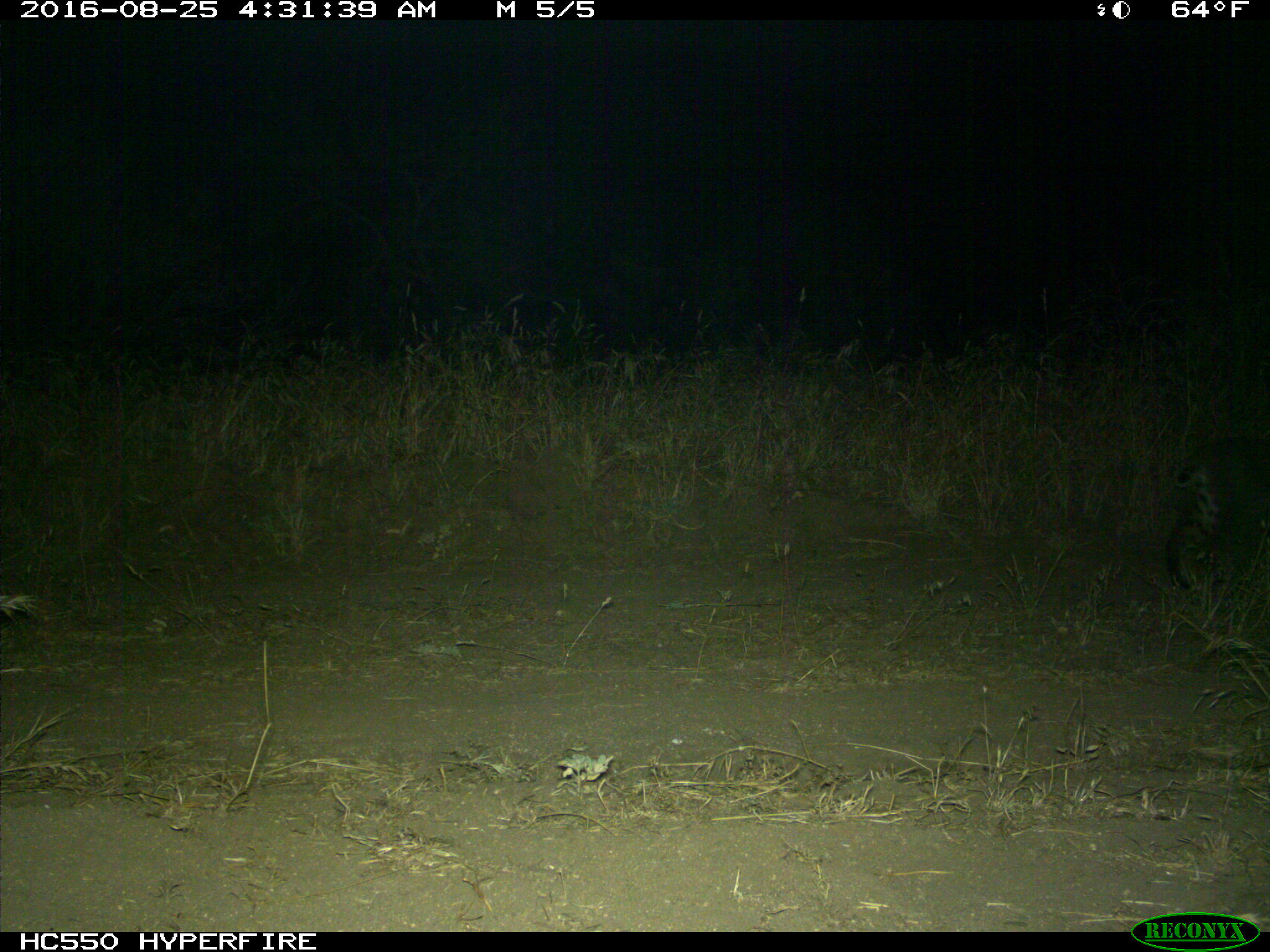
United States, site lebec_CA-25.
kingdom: Animalia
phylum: Chordata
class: Mammalia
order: Carnivora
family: Felidae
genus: Lynx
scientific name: Lynx rufus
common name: bobcat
Lynx rufus (bobcat).